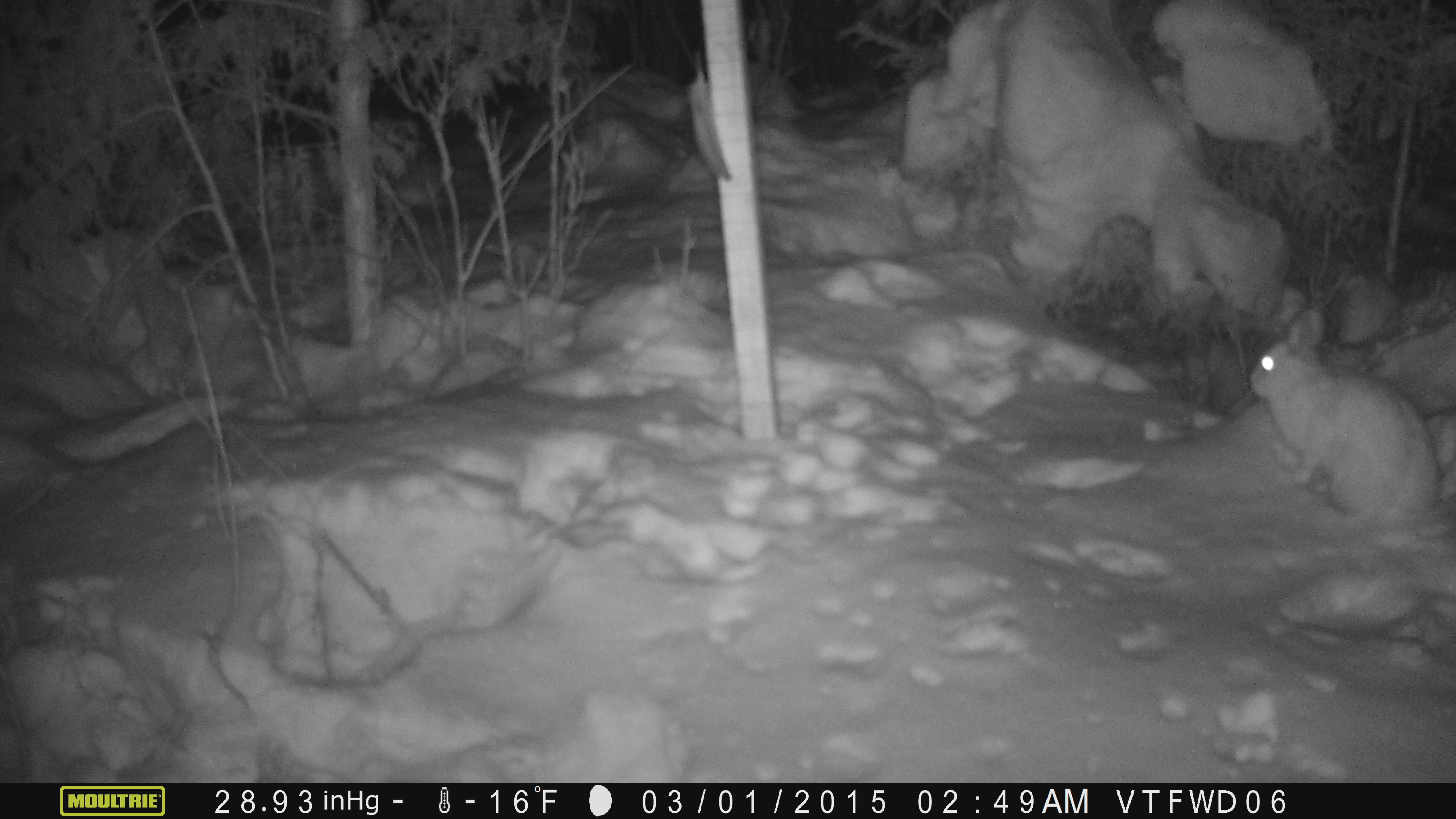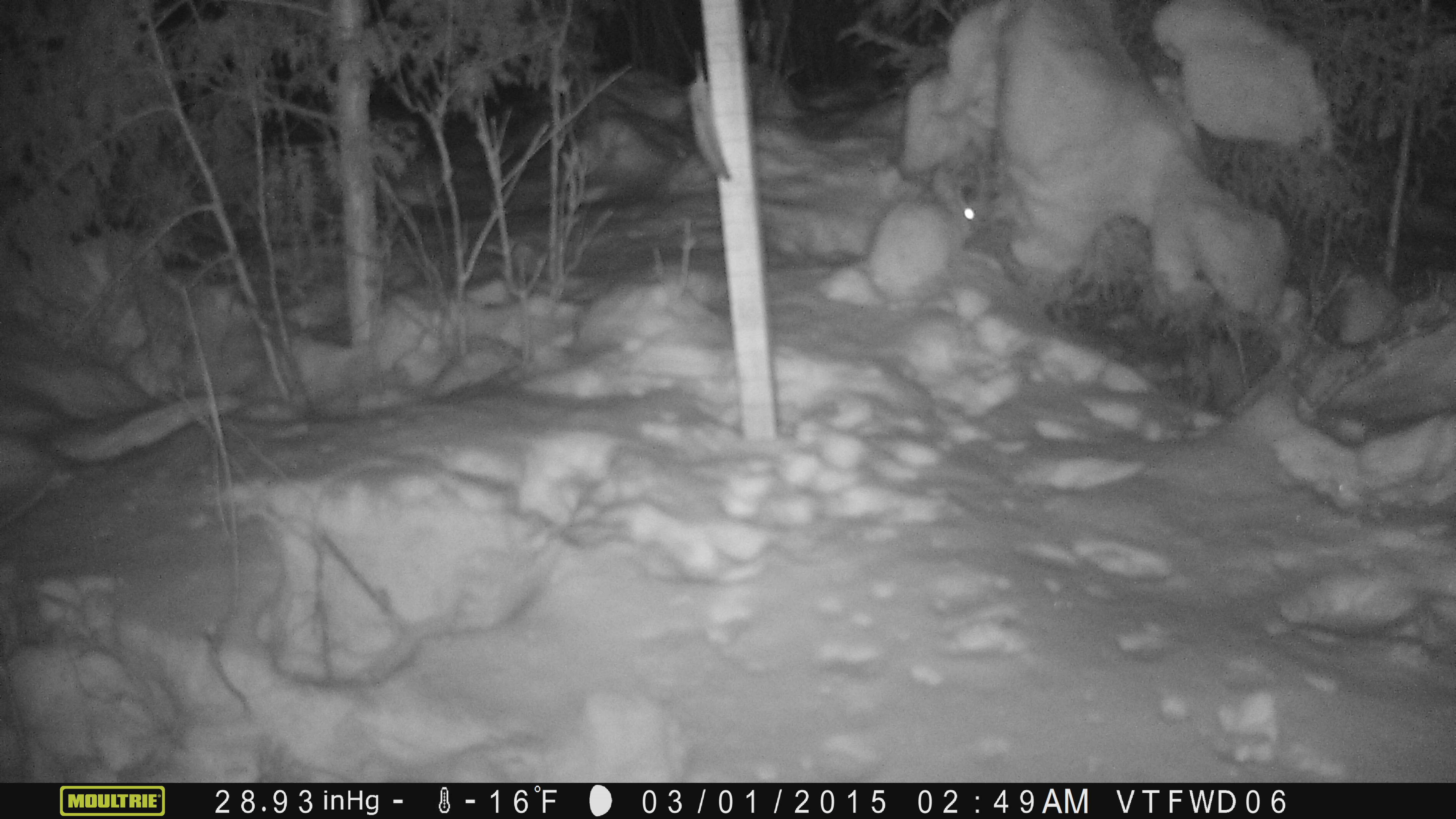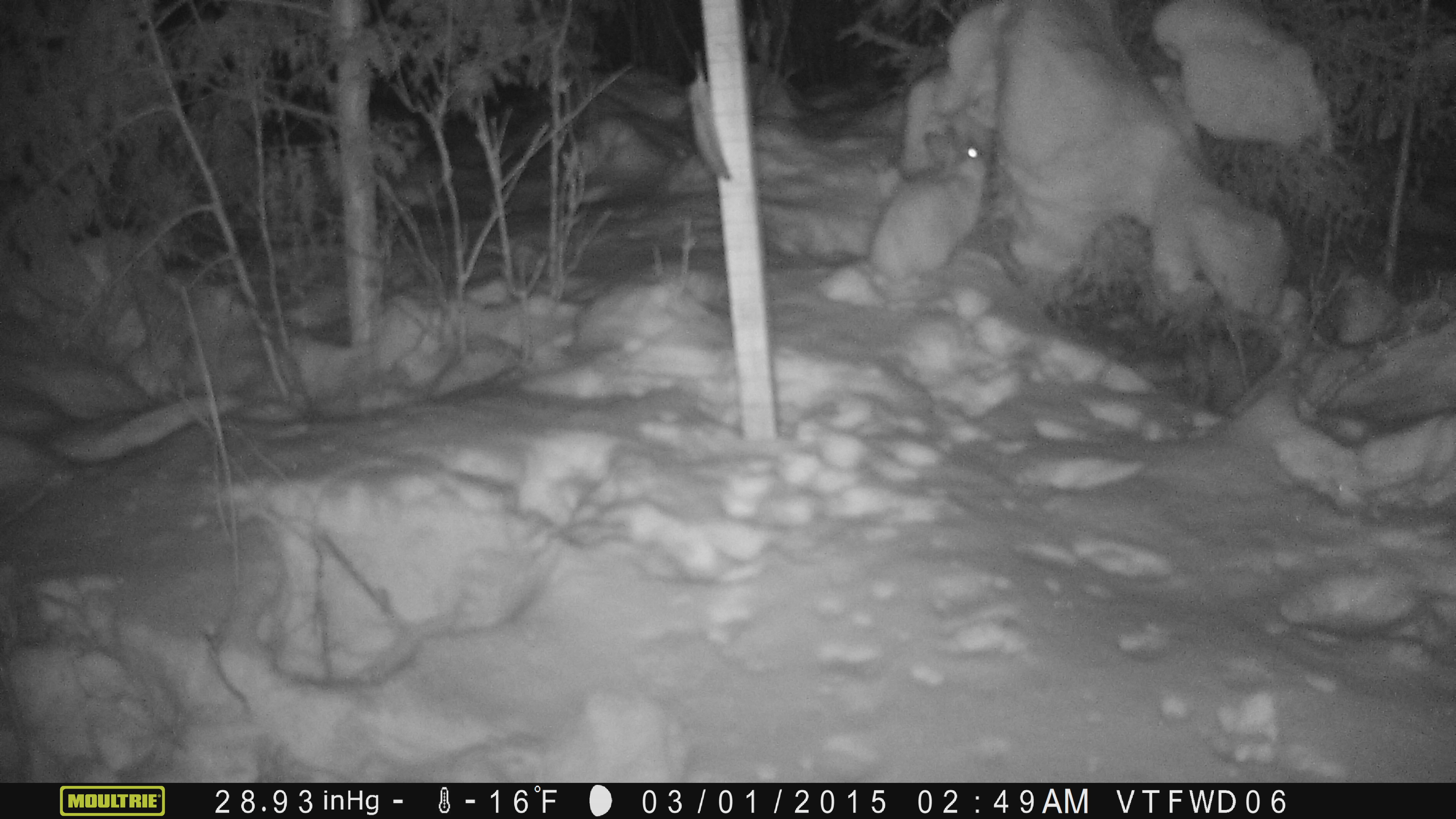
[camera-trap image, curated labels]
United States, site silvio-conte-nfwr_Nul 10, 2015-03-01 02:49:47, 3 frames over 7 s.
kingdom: Animalia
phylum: Chordata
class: Mammalia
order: Lagomorpha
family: Leporidae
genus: Lepus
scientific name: Lepus americanus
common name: snowshoe hare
Snowshoe hare (Lepus americanus).